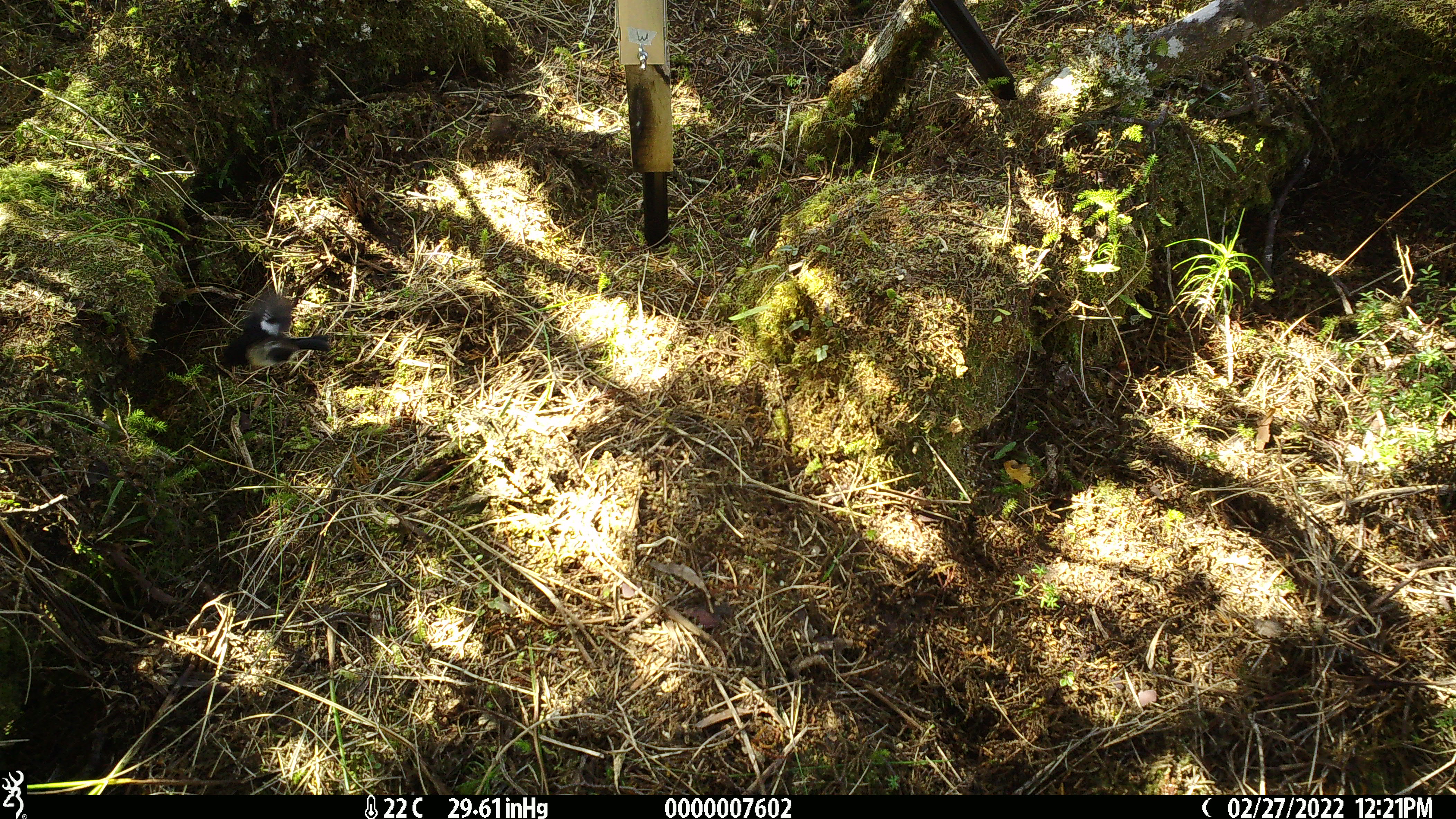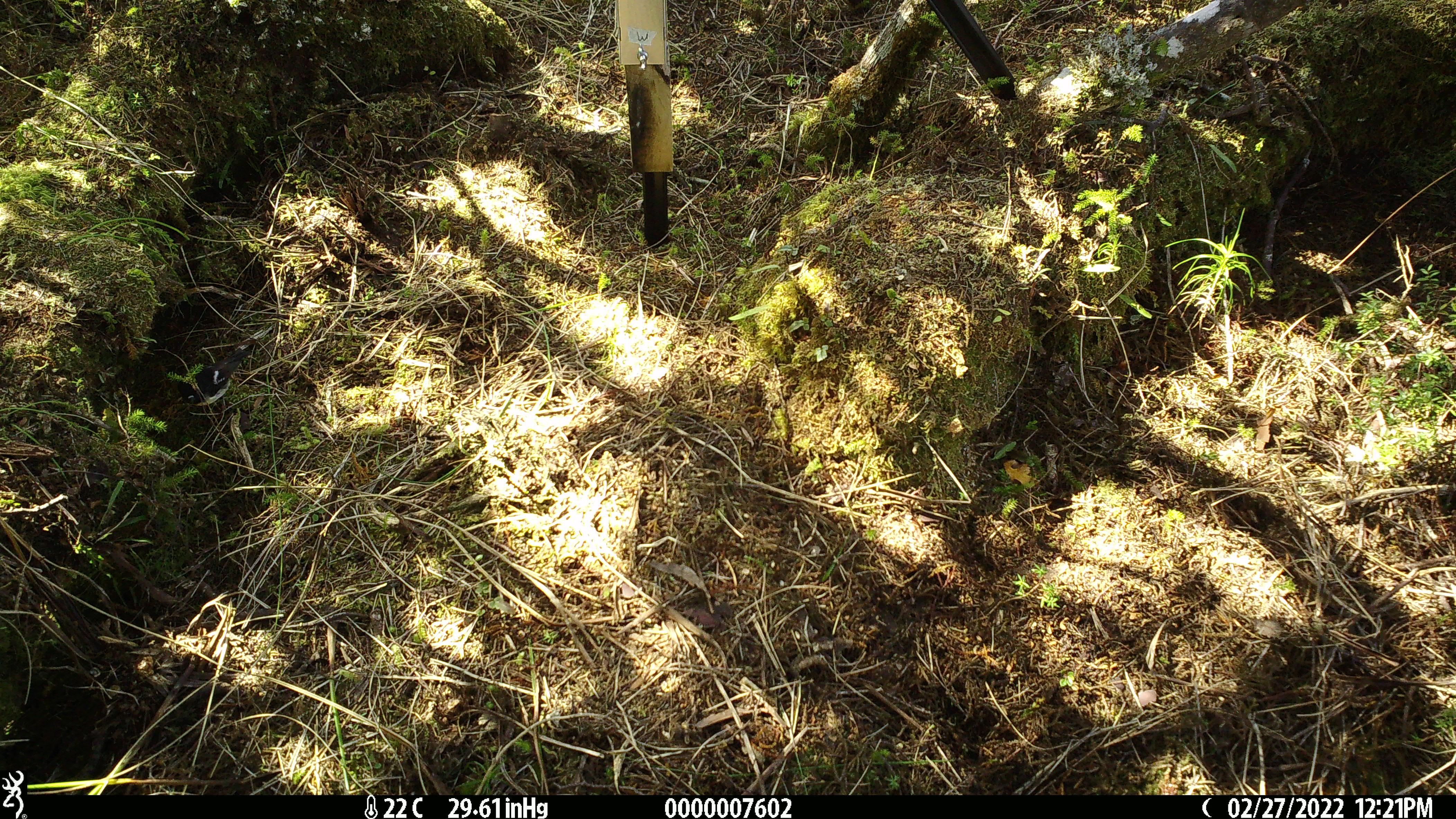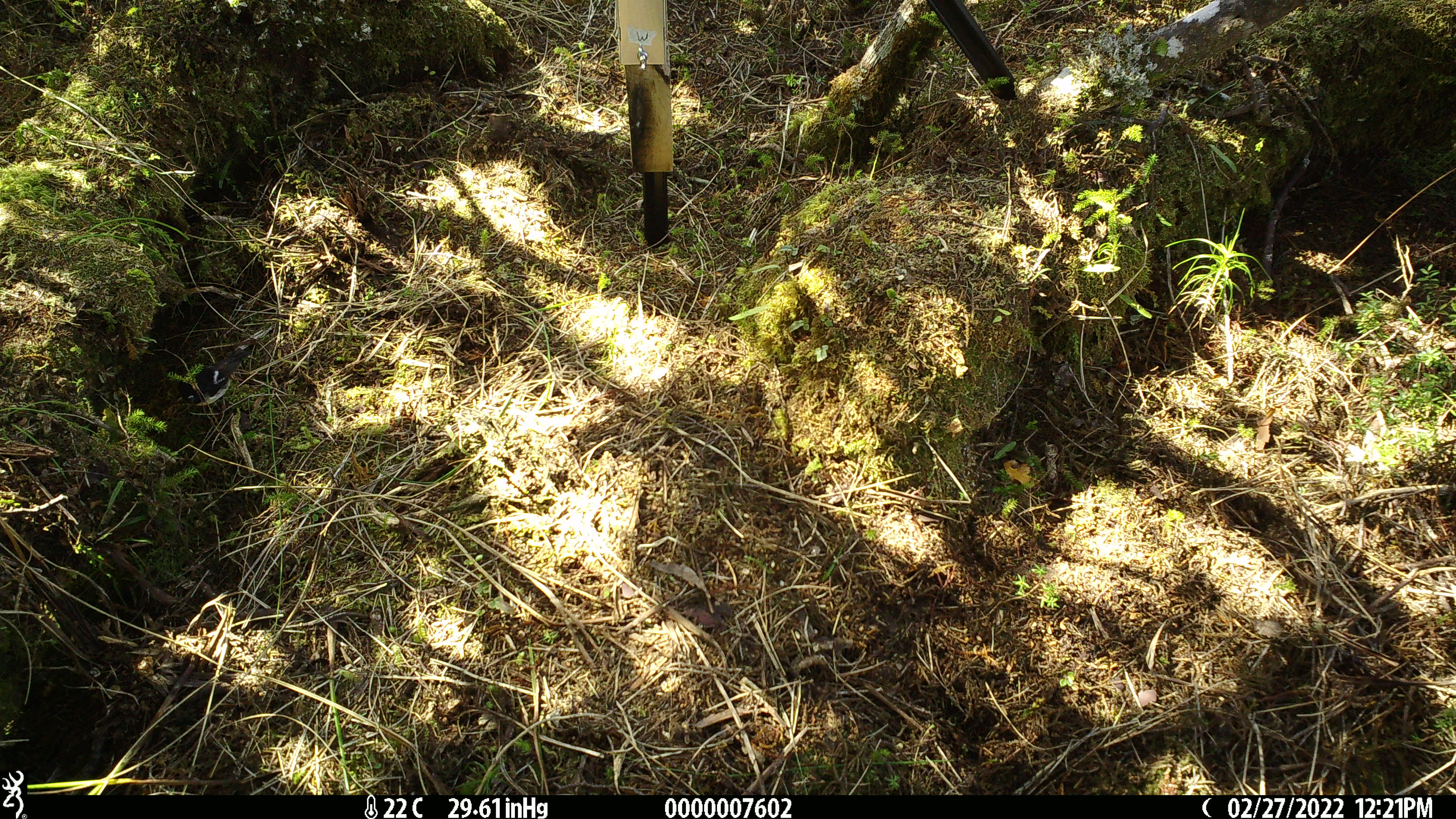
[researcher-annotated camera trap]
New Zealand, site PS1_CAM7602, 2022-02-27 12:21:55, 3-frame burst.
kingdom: Animalia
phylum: Chordata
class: Aves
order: Passeriformes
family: Petroicidae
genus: Petroica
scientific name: Petroica macrocephala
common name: tomtit